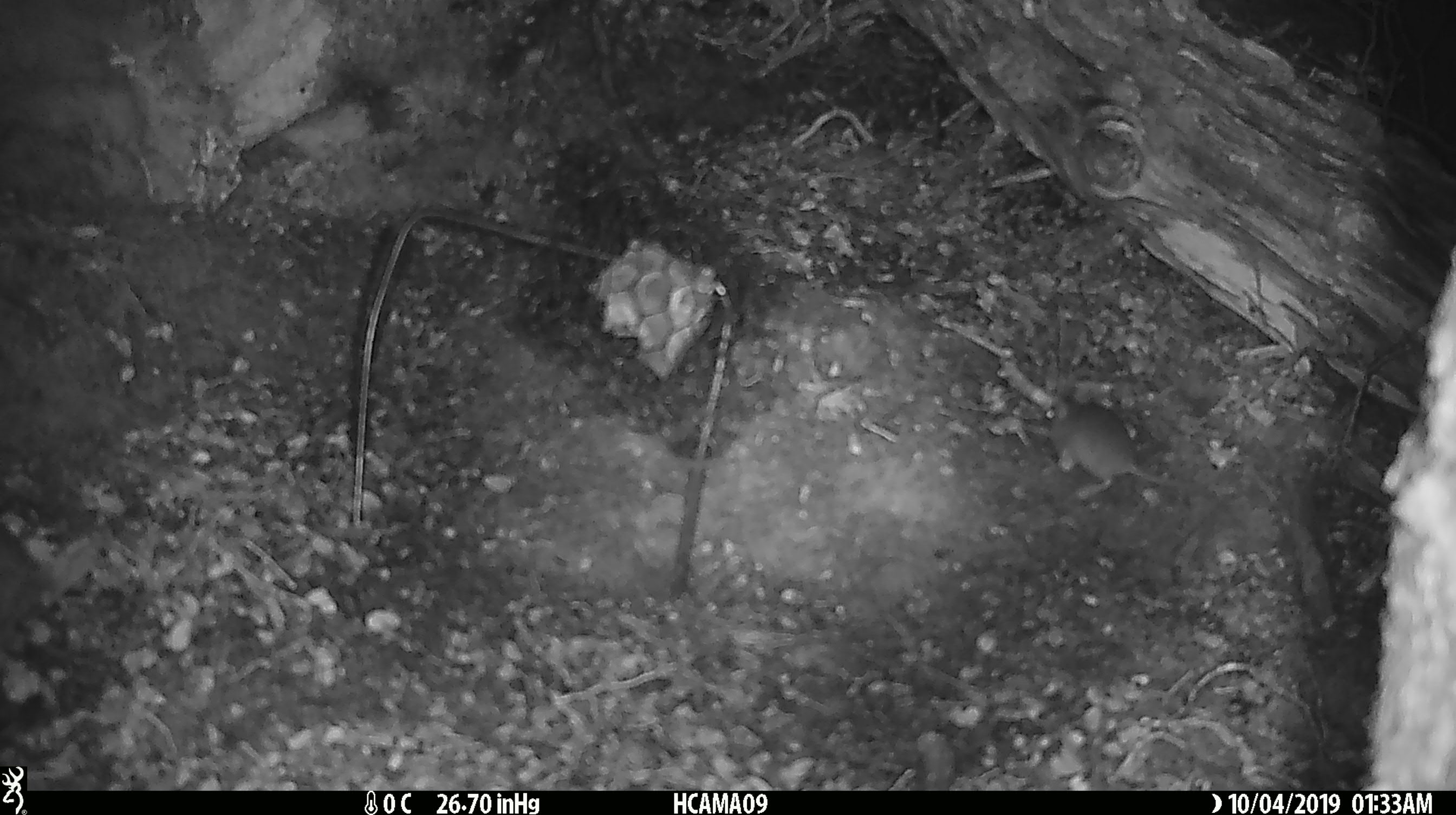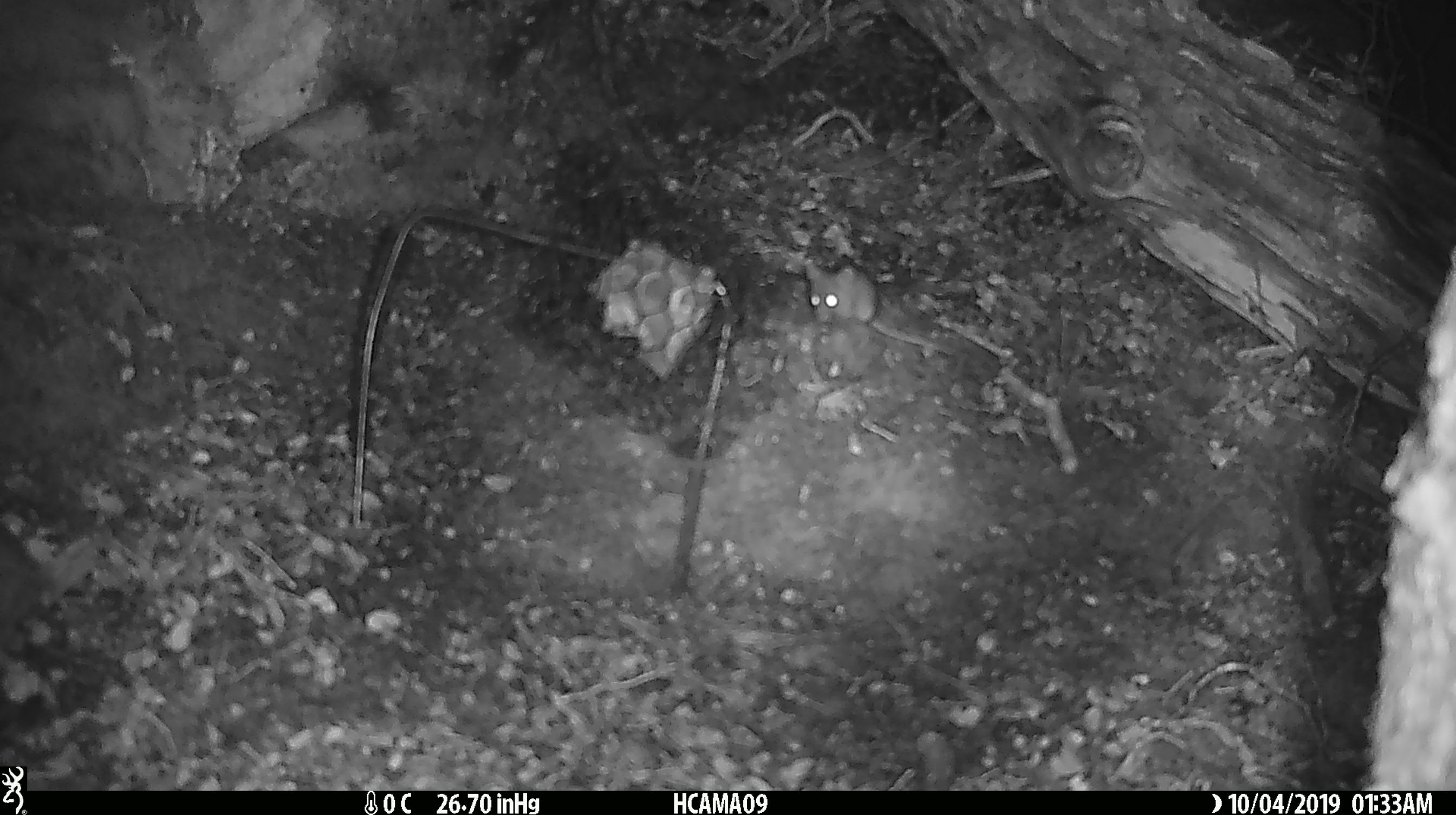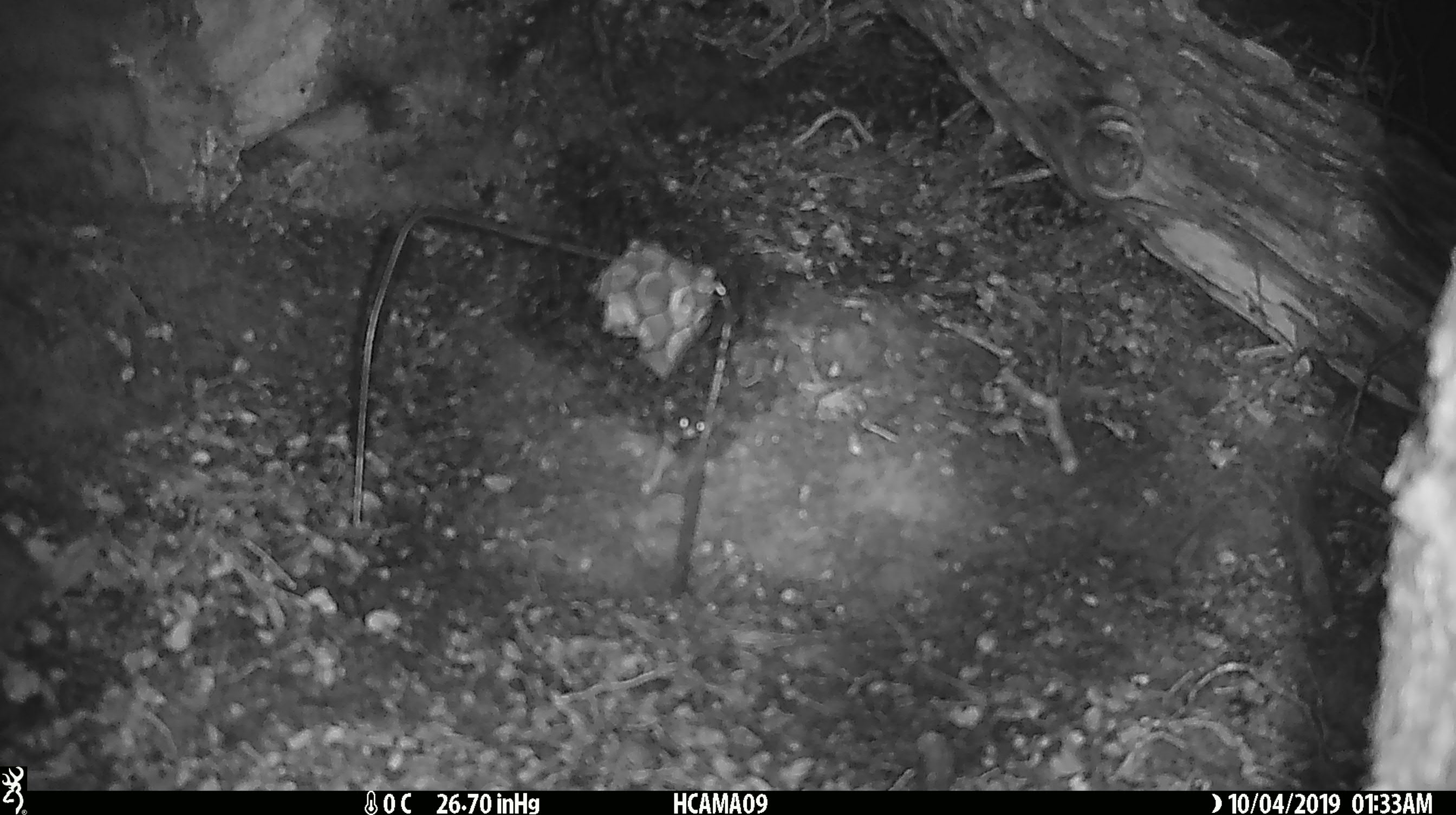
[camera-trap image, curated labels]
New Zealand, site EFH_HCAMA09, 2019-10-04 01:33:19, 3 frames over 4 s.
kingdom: Animalia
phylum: Chordata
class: Mammalia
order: Rodentia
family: Muridae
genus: Mus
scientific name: Mus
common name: mouse